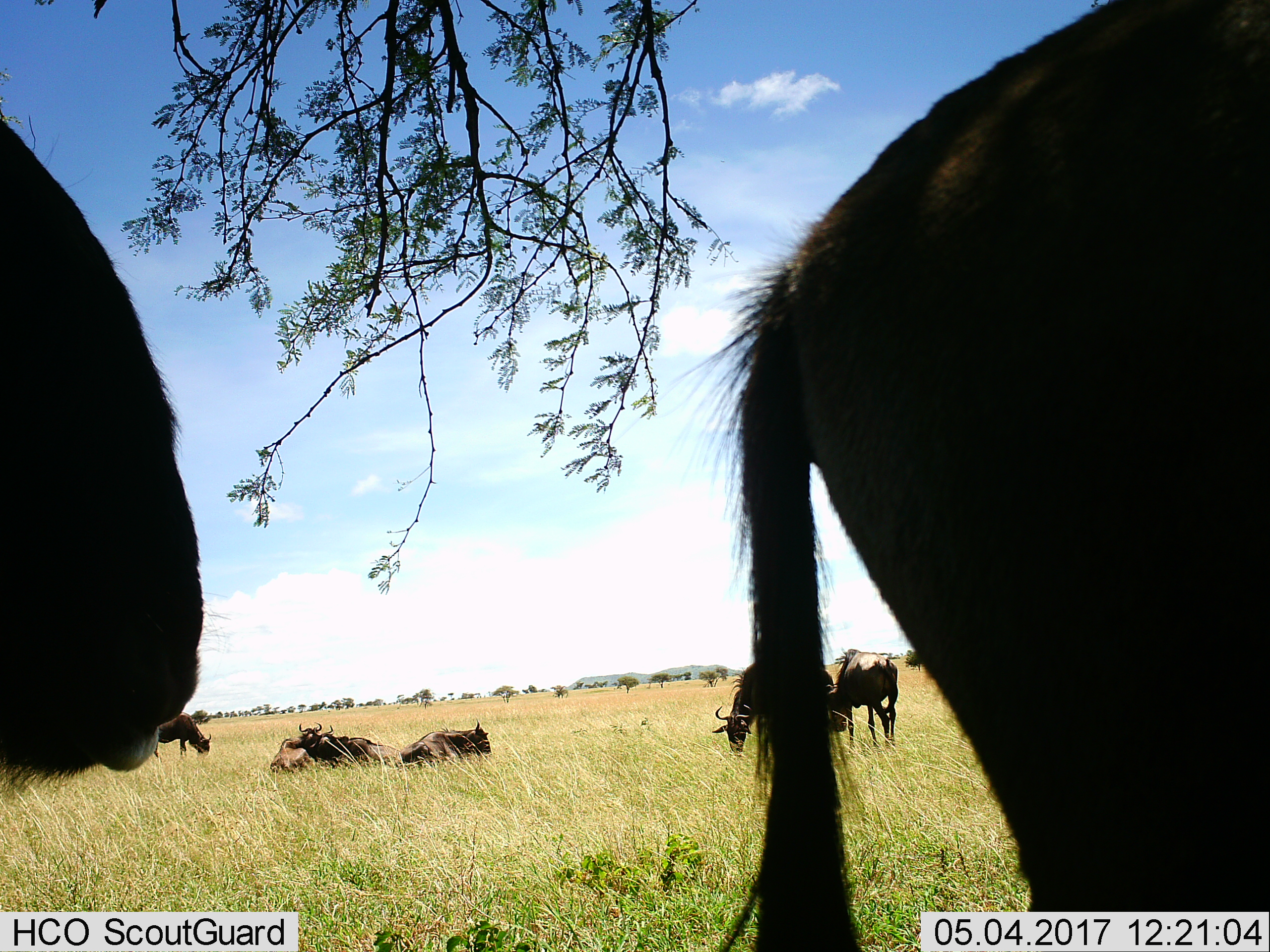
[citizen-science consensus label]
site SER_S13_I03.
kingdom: Animalia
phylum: Chordata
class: Mammalia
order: Artiodactyla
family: Bovidae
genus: Connochaetes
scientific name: Connochaetes taurinus taurinus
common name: blue wildebeest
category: wildebeestblue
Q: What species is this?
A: Wildebeestblue (blue wildebeest) (Connochaetes taurinus taurinus).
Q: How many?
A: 8.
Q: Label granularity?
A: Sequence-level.